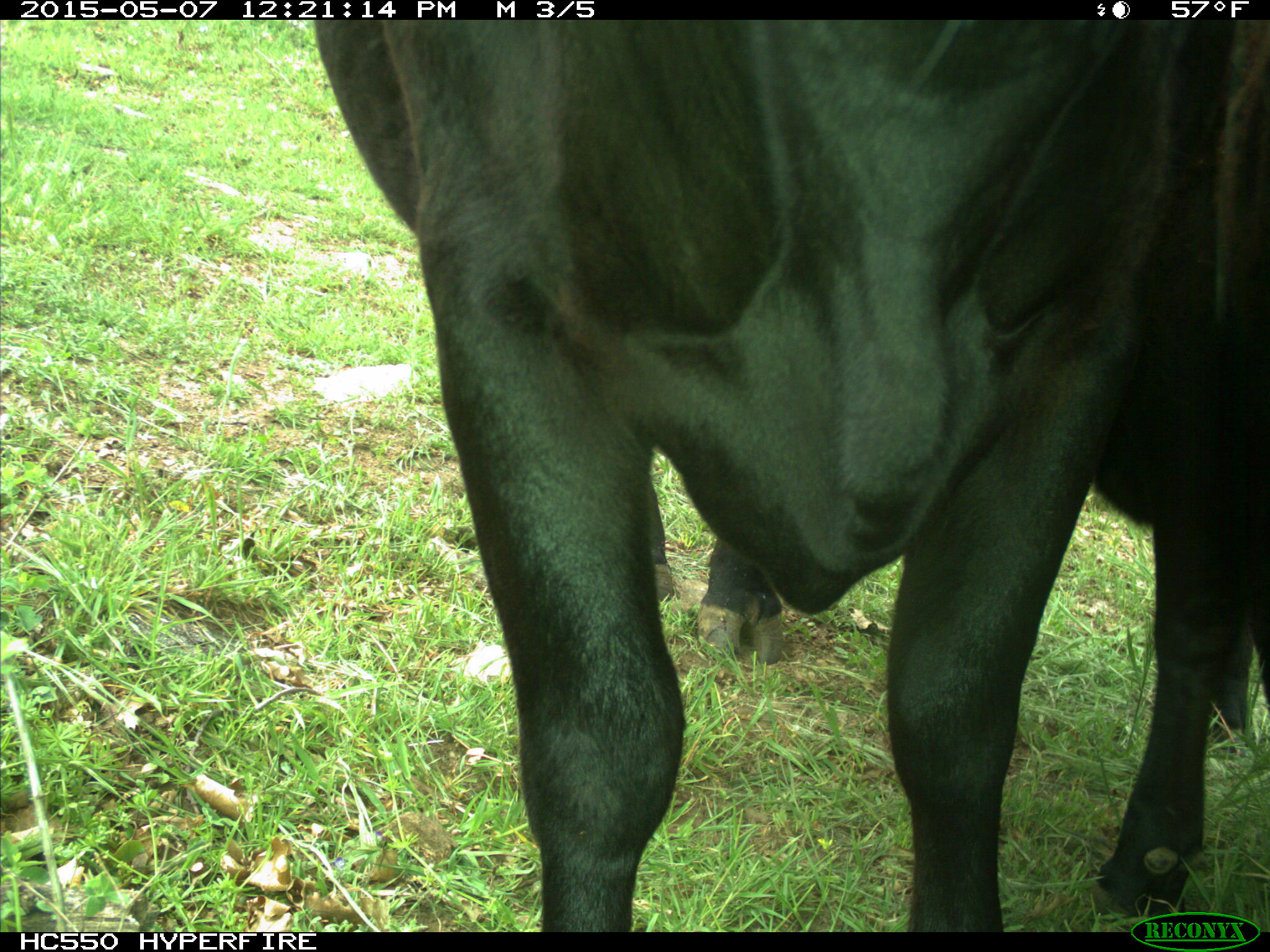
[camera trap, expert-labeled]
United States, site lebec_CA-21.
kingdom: Animalia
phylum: Chordata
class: Mammalia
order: Artiodactyla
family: Bovidae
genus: Bos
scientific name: Bos taurus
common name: domestic cow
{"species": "Bos taurus (domestic cow)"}